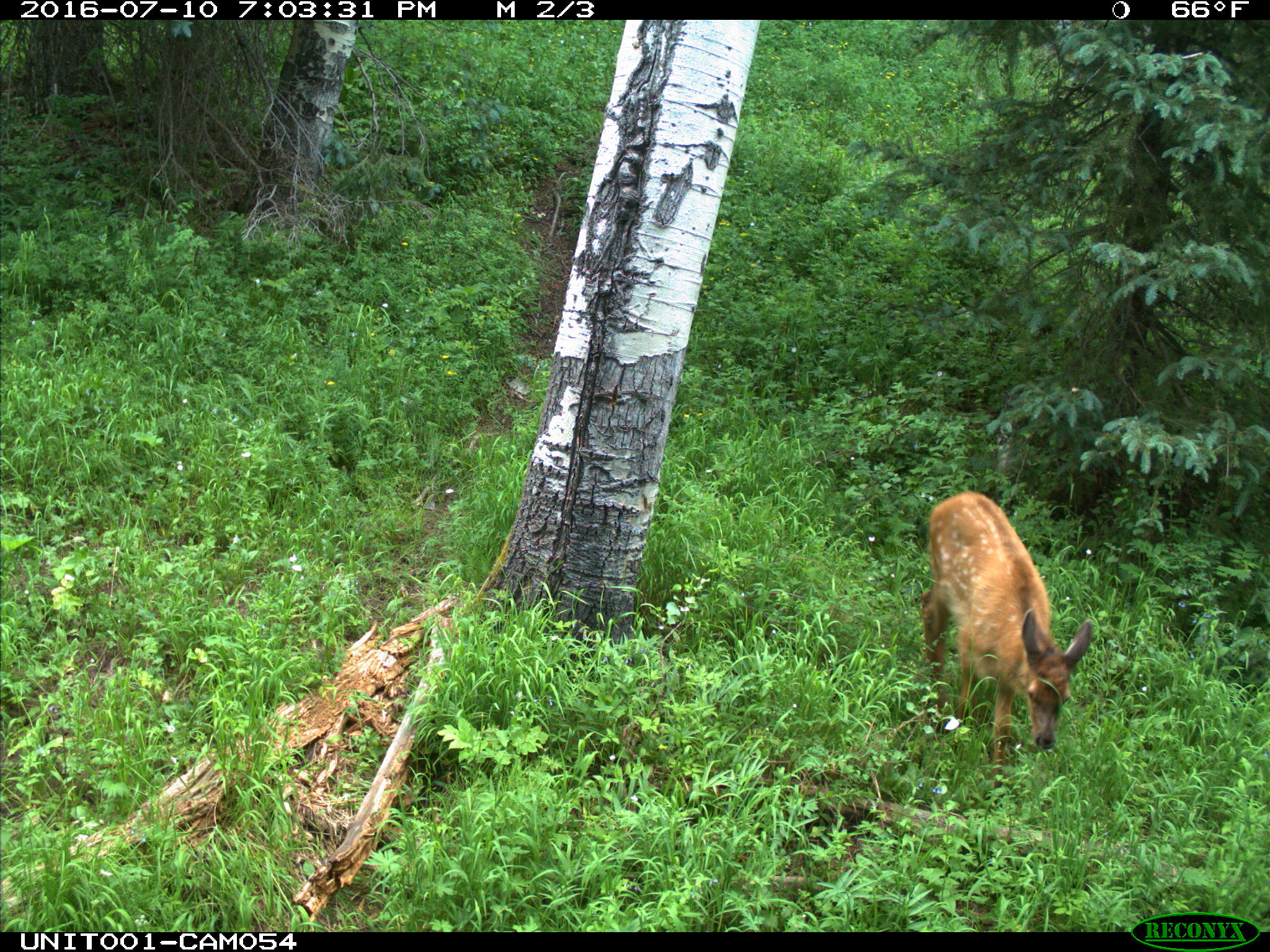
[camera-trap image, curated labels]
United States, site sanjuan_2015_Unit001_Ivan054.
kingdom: Animalia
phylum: Chordata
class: Mammalia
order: Artiodactyla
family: Cervidae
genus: Cervus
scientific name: Cervus elaphus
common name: red deer